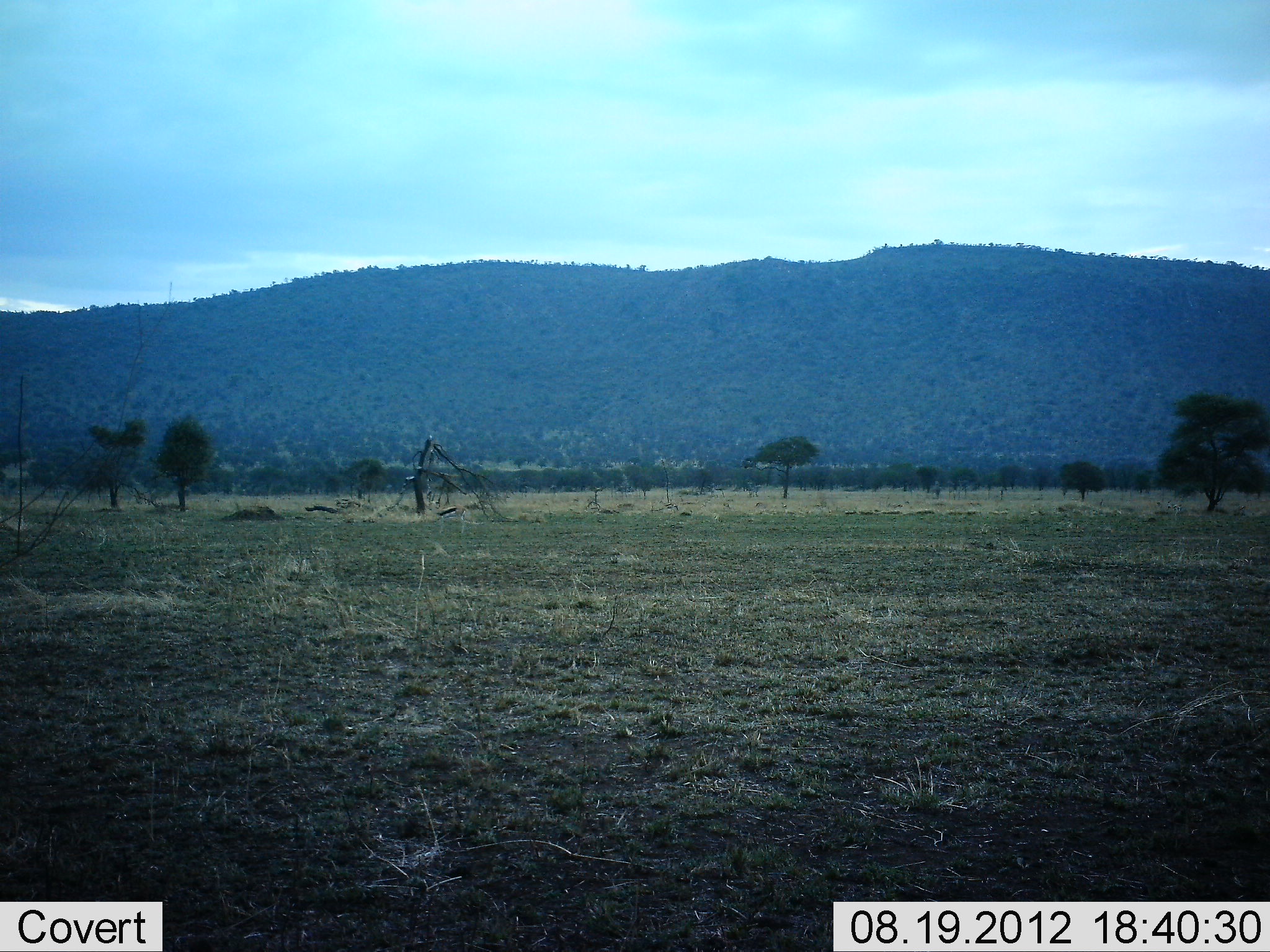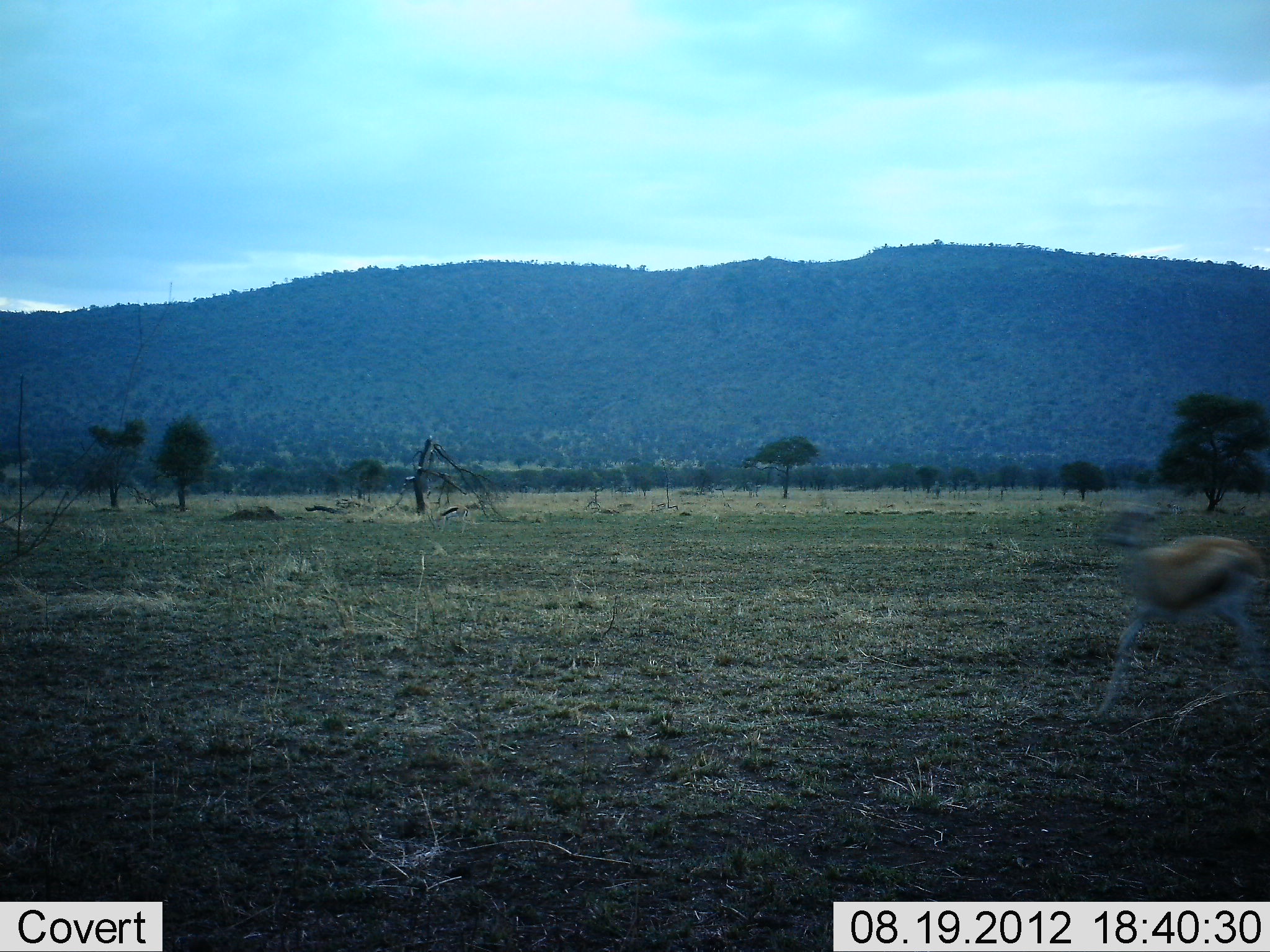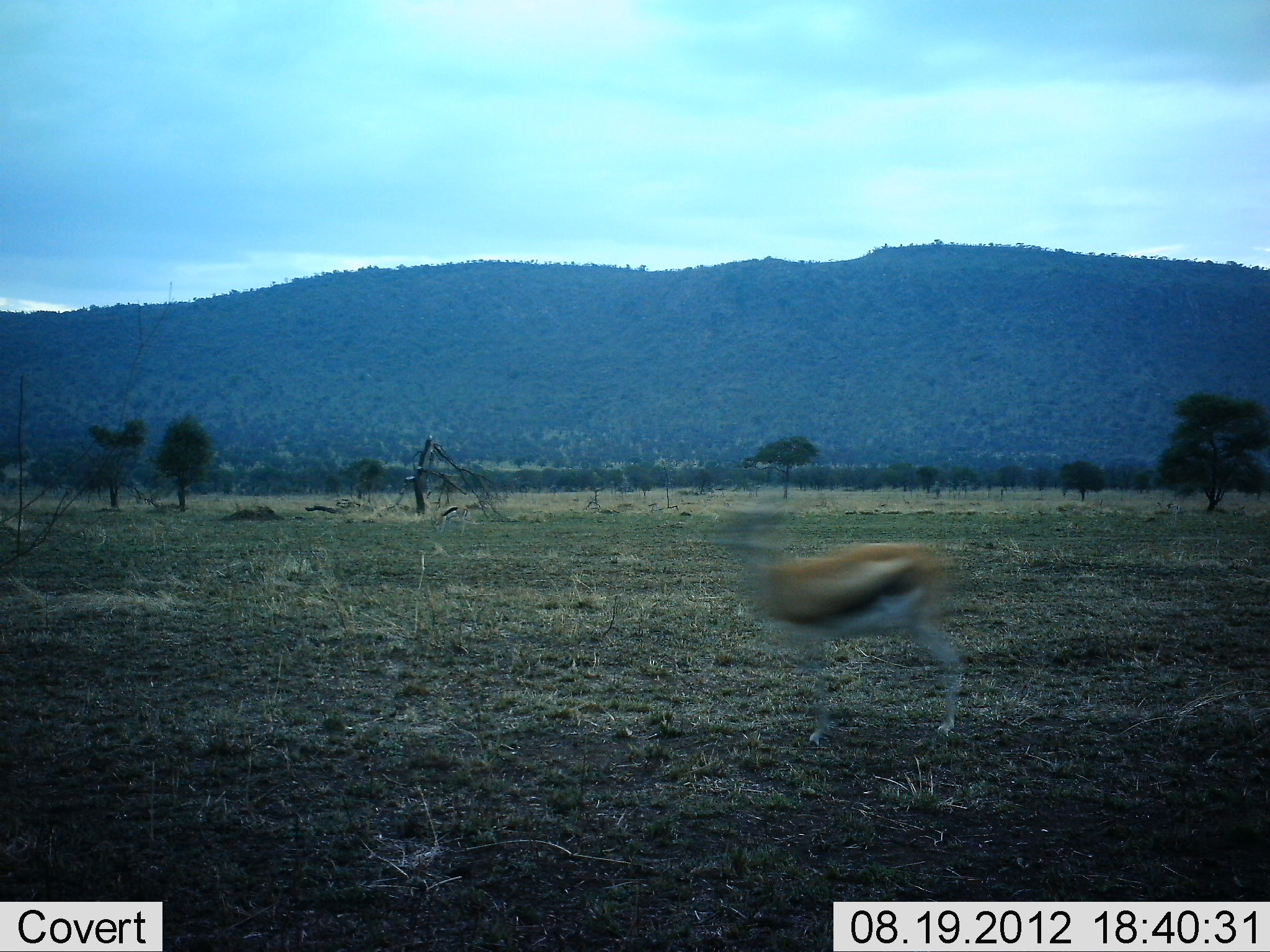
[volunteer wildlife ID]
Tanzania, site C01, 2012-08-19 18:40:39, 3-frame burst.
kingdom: Animalia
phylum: Chordata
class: Mammalia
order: Artiodactyla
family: Bovidae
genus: Eudorcas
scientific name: Eudorcas thomsonii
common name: thomson's gazelle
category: gazellethomsons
Gazellethomsons (thomson's gazelle) (Eudorcas thomsonii), count 1. Behavior (volunteer vote fractions): standing 0%, resting 0%, moving 100%, interacting 0%. Young present (vote fraction): 0%. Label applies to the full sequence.